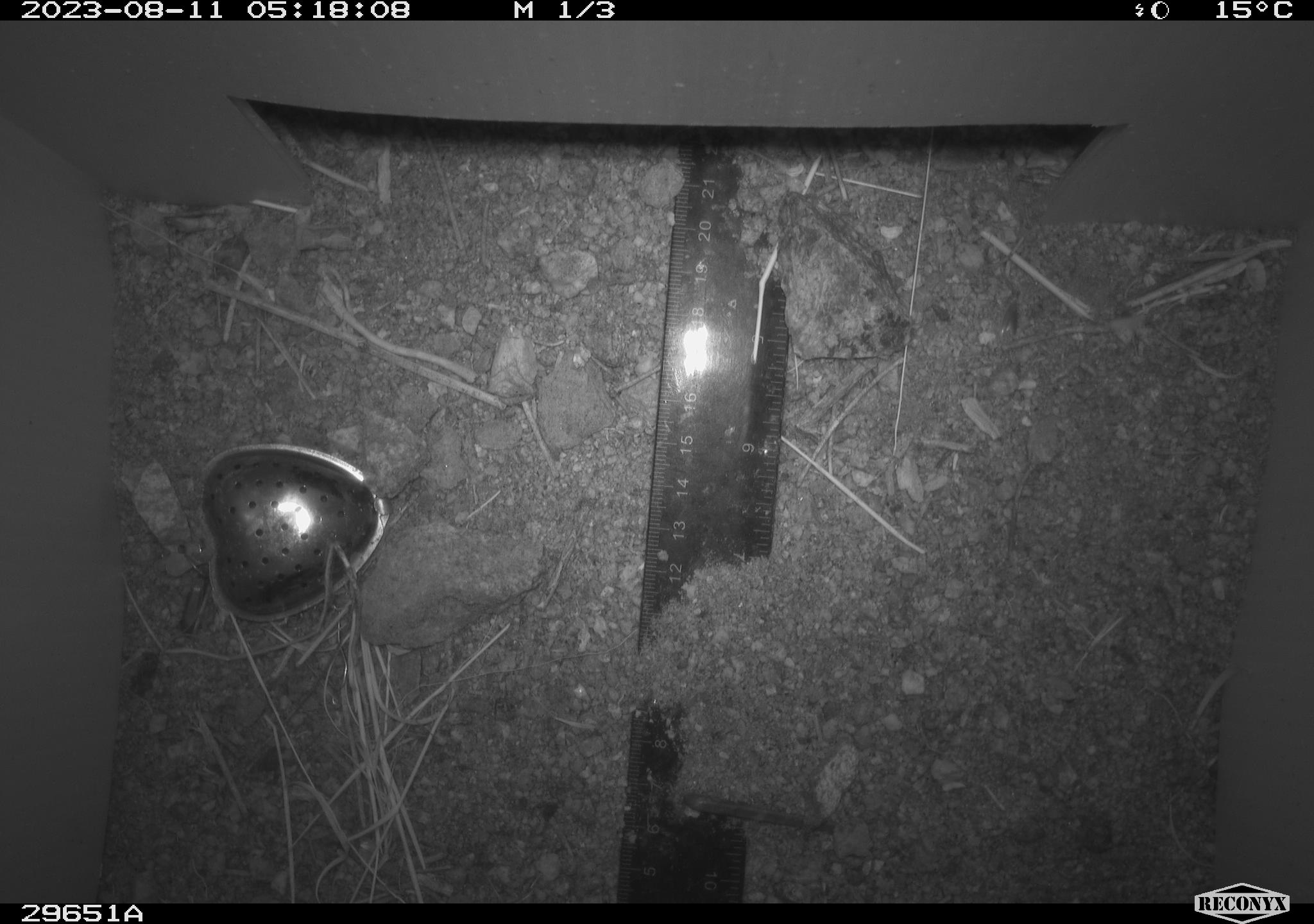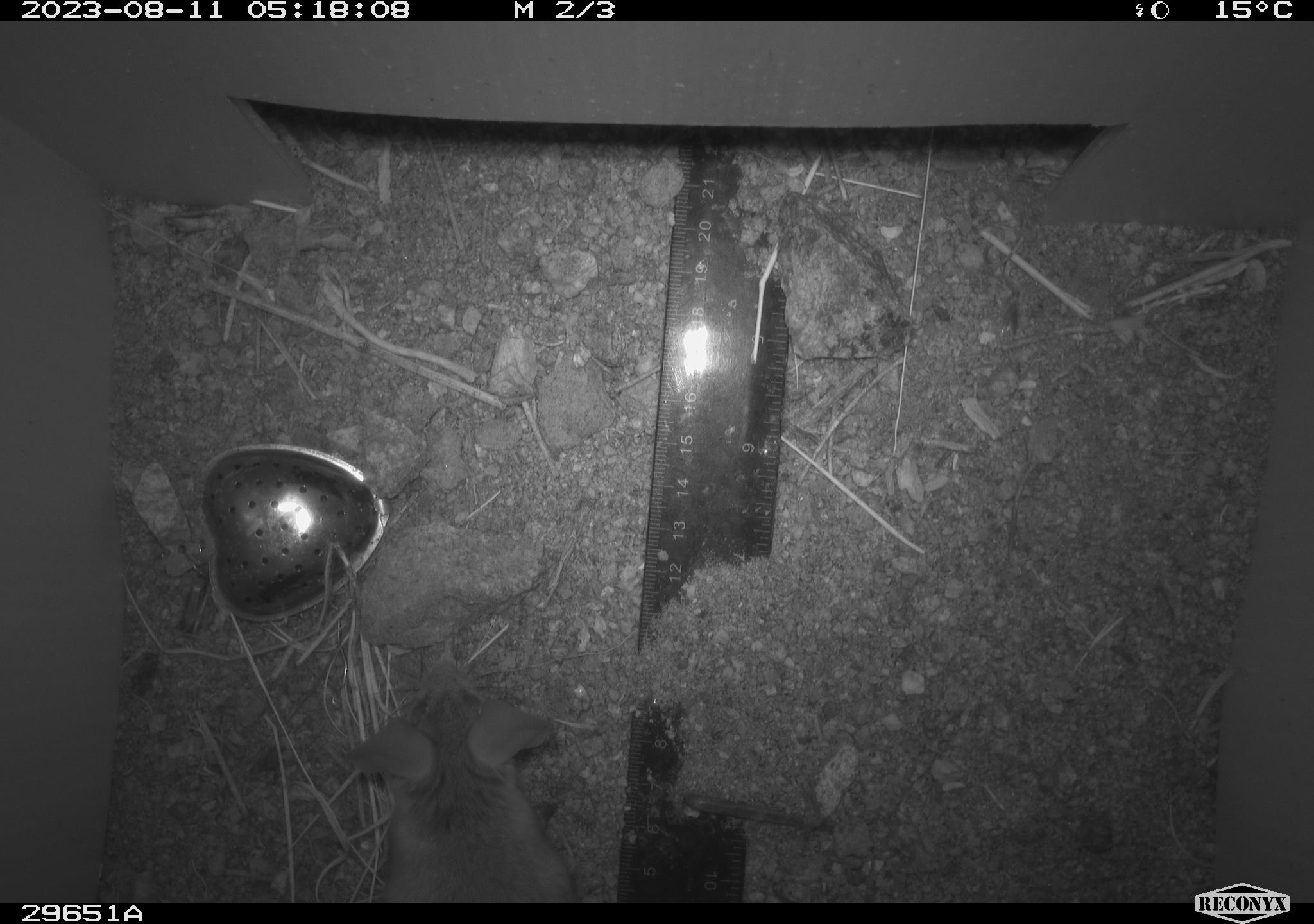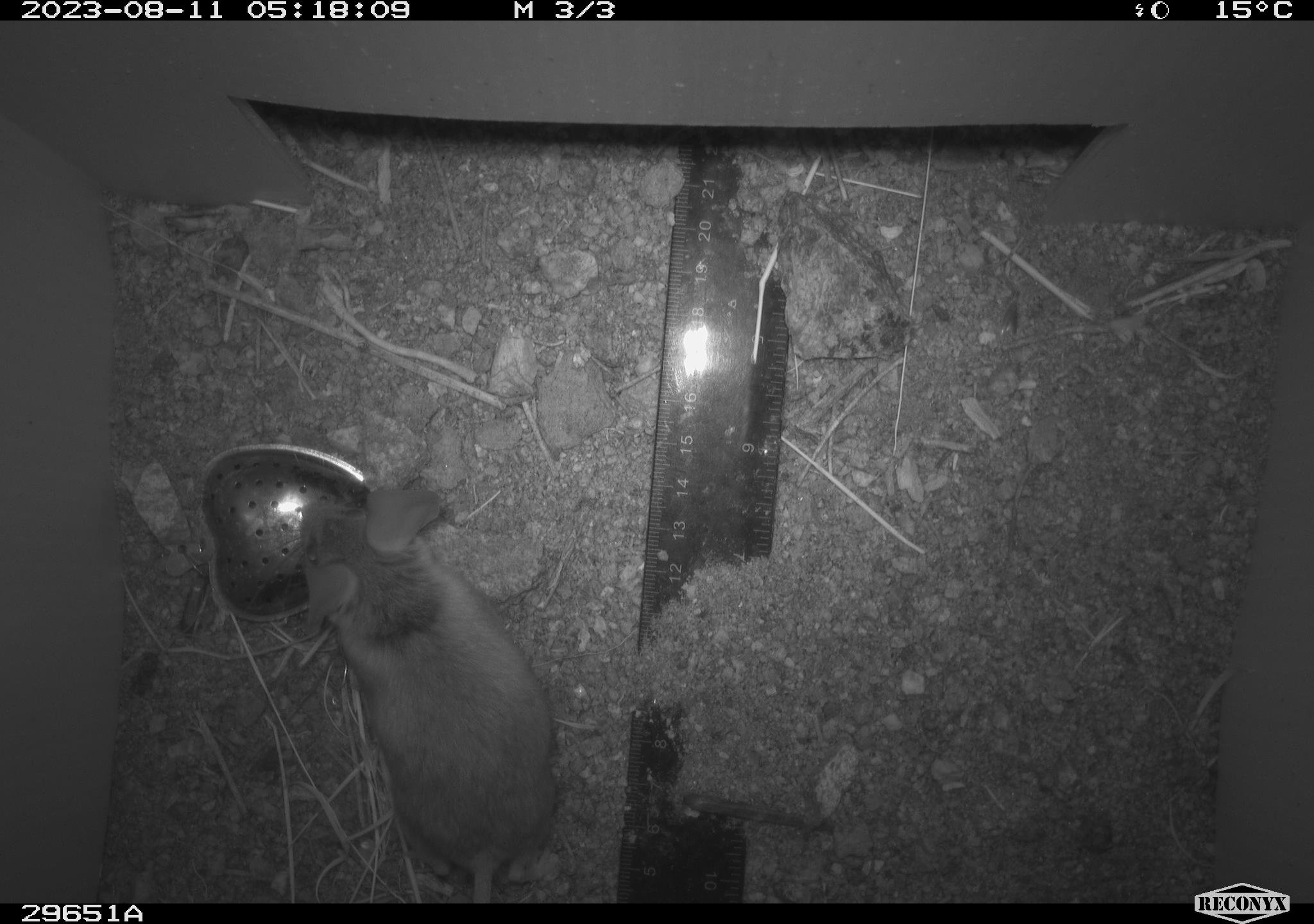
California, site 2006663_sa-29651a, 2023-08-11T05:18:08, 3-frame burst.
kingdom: Animalia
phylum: Chordata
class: Mammalia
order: Rodentia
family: Cricetidae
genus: Peromyscus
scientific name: Peromyscus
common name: deer mice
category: peromyscus species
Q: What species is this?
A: Peromyscus species (deer mice) (Peromyscus).